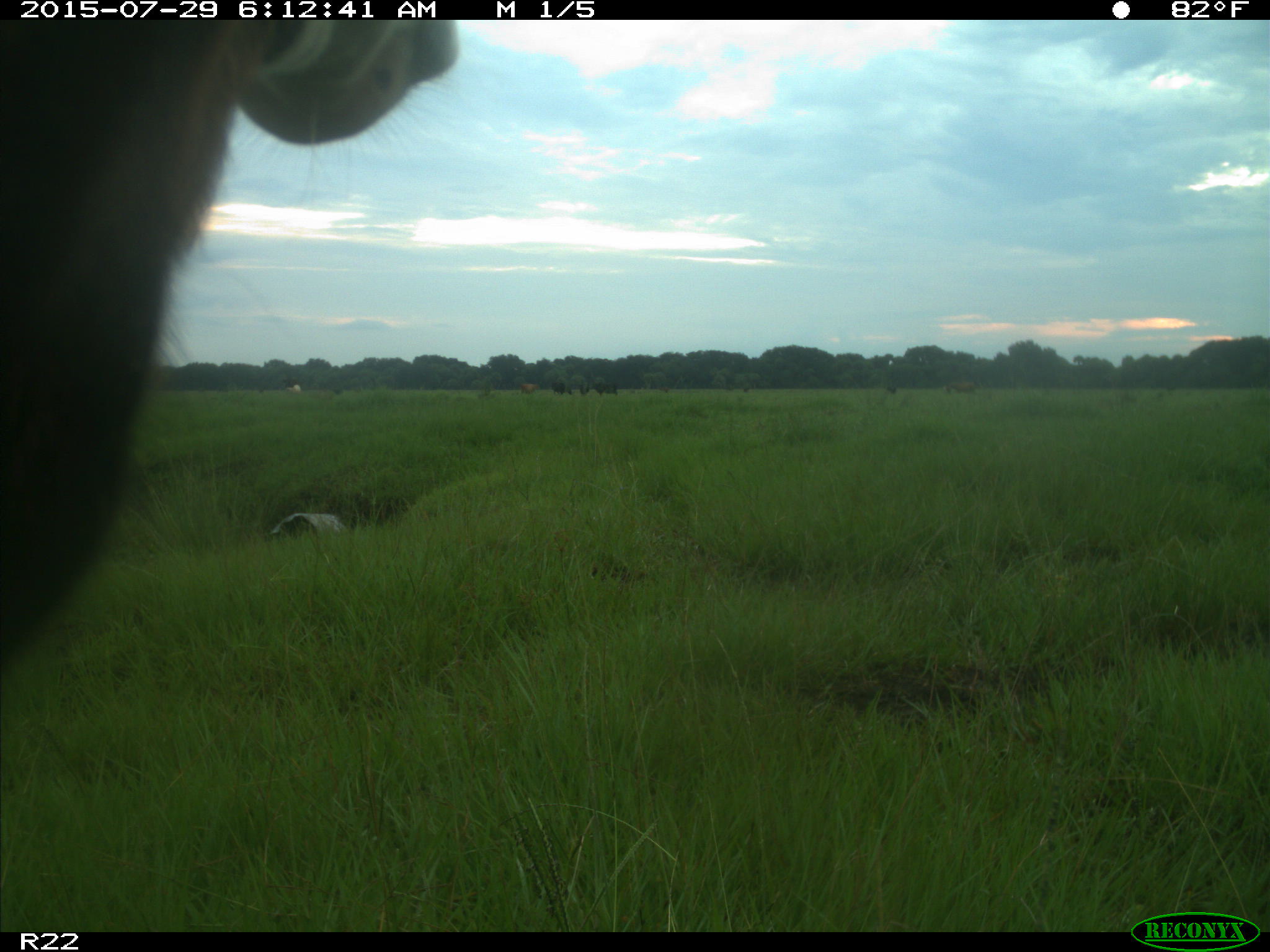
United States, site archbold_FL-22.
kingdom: Animalia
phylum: Chordata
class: Mammalia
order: Artiodactyla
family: Bovidae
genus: Bos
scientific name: Bos taurus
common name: domestic cow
Bos taurus (domestic cow).